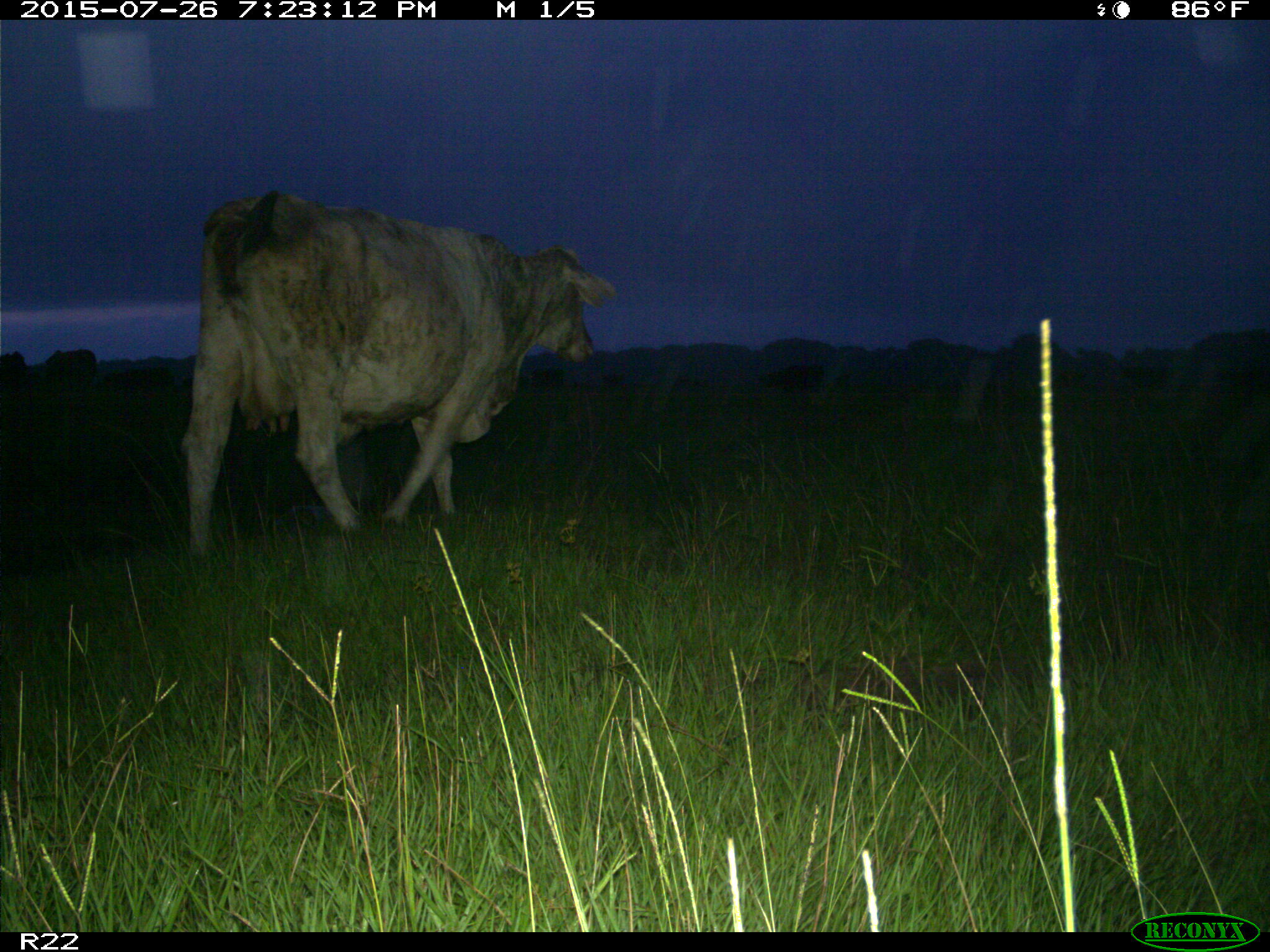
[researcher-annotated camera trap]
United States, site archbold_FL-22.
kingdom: Animalia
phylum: Chordata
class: Mammalia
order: Artiodactyla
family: Bovidae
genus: Bos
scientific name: Bos taurus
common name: domestic cow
Bos taurus (domestic cow).